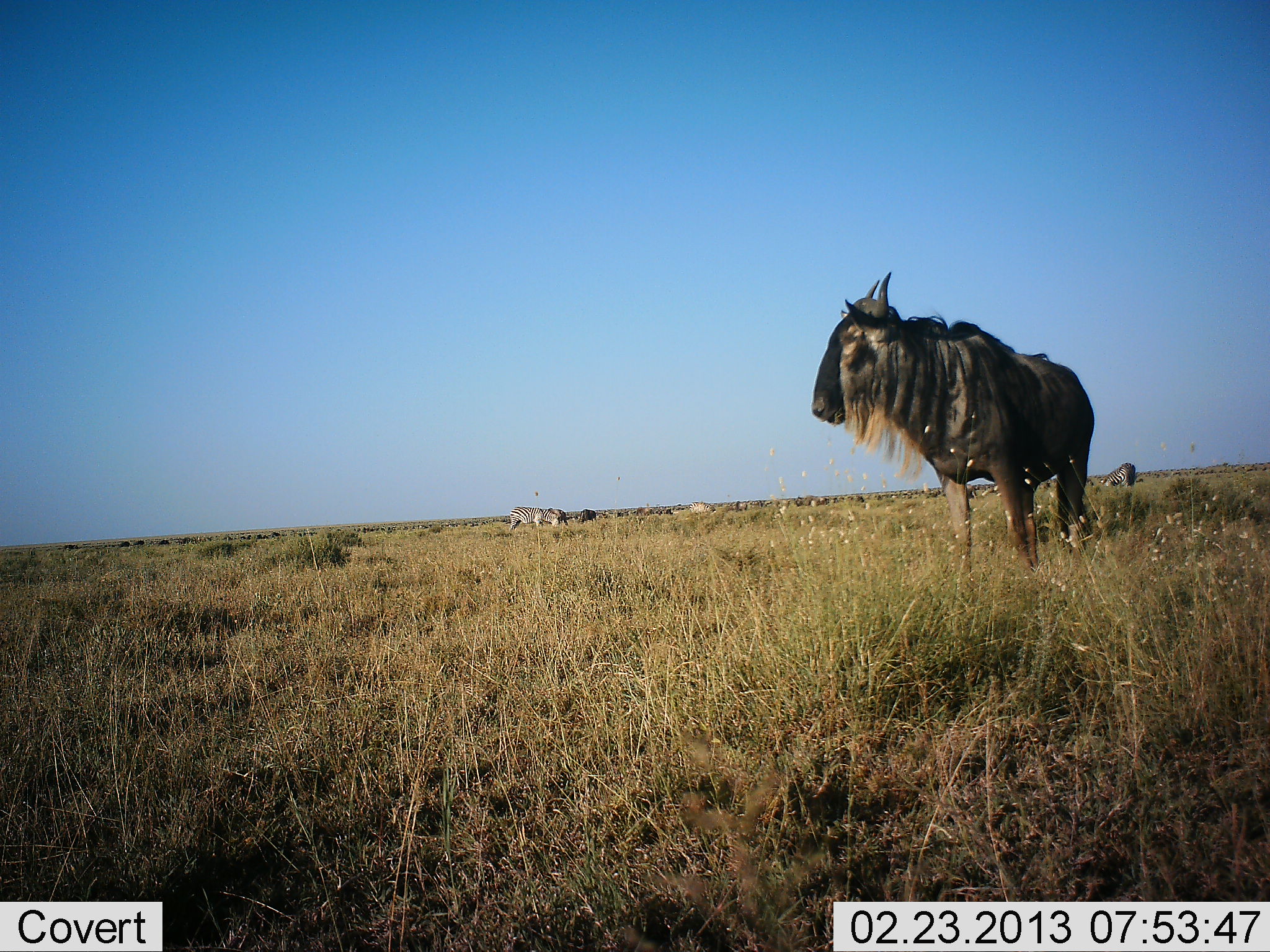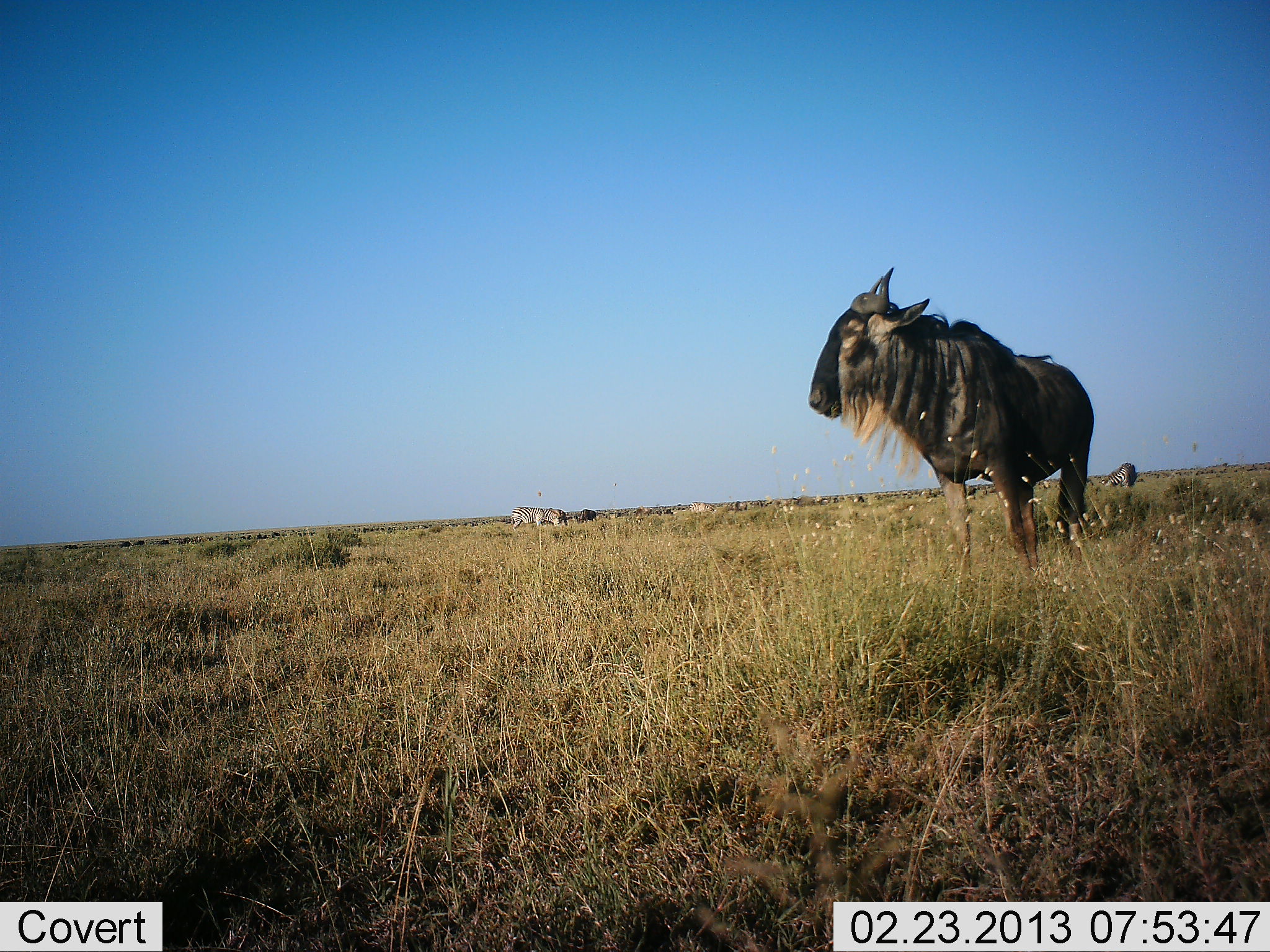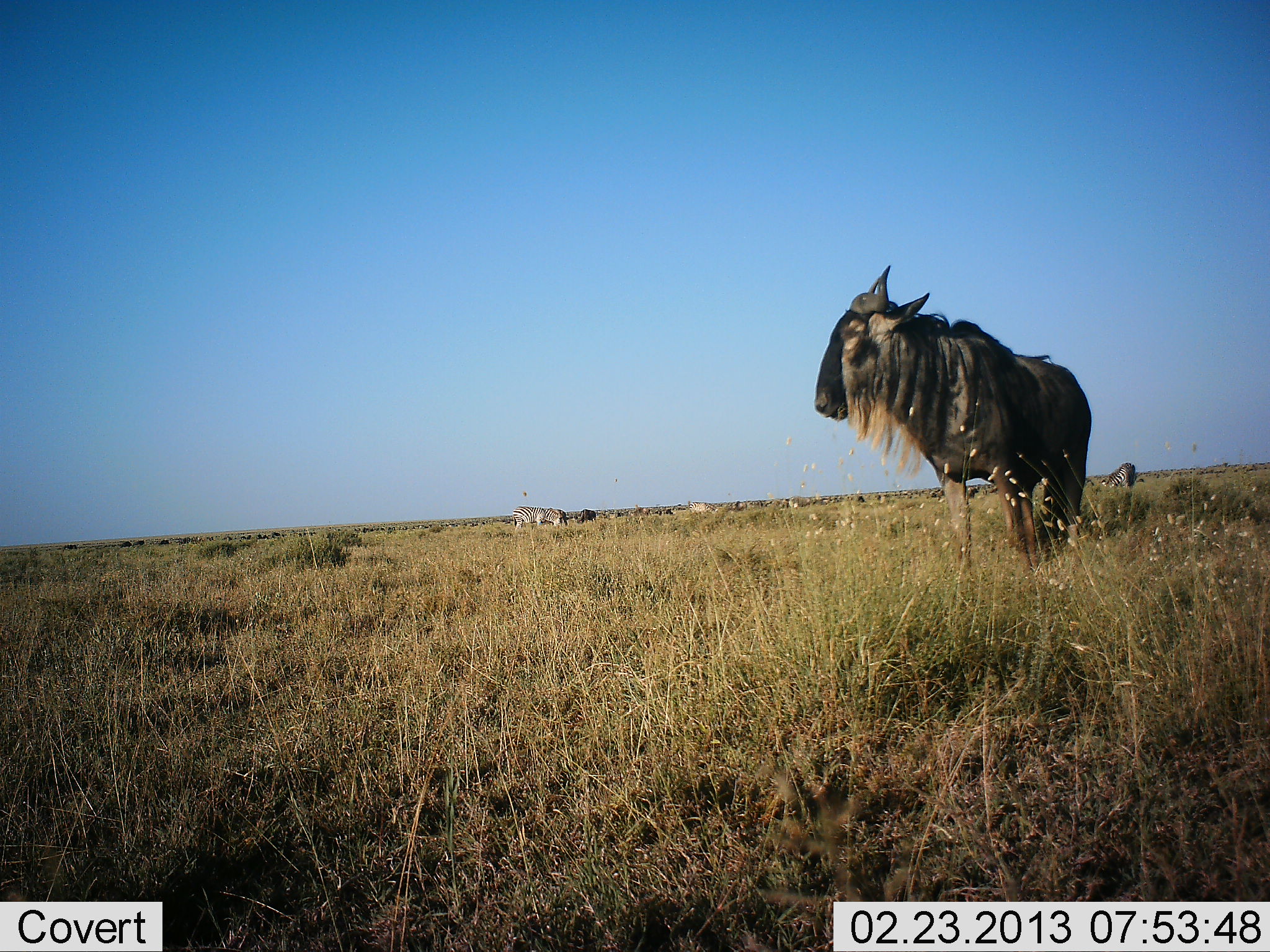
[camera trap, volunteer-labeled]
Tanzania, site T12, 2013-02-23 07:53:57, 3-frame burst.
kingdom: Animalia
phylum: Chordata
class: Mammalia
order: Artiodactyla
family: Bovidae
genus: Connochaetes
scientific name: Connochaetes taurinus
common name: blue wildebeest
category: wildebeest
Wildebeest (blue wildebeest) (Connochaetes taurinus), count 1. Behavior (volunteer vote fractions): standing 93%, resting 2%, moving 9%, interacting 5%. Young present (vote fraction): 0%. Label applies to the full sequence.